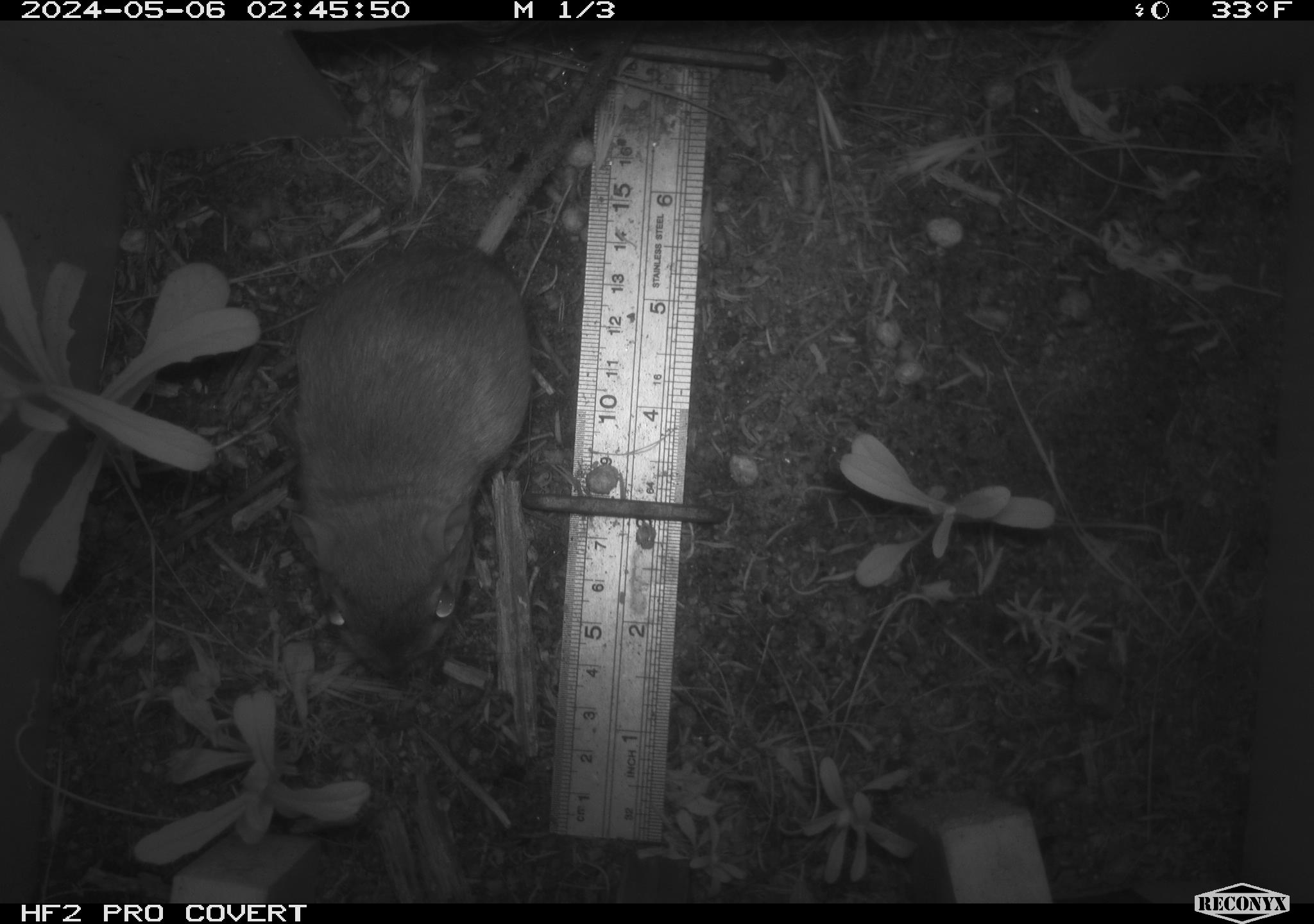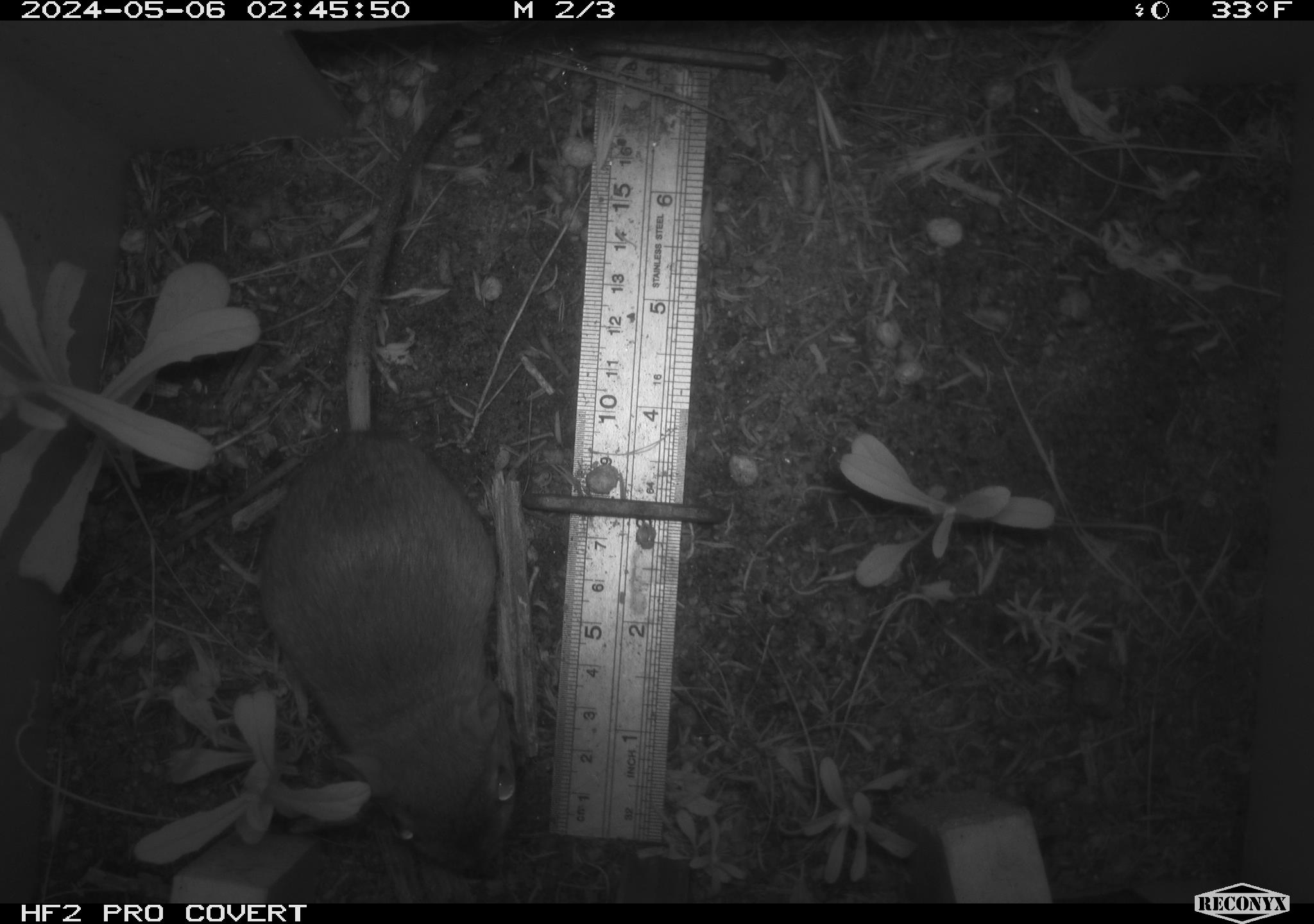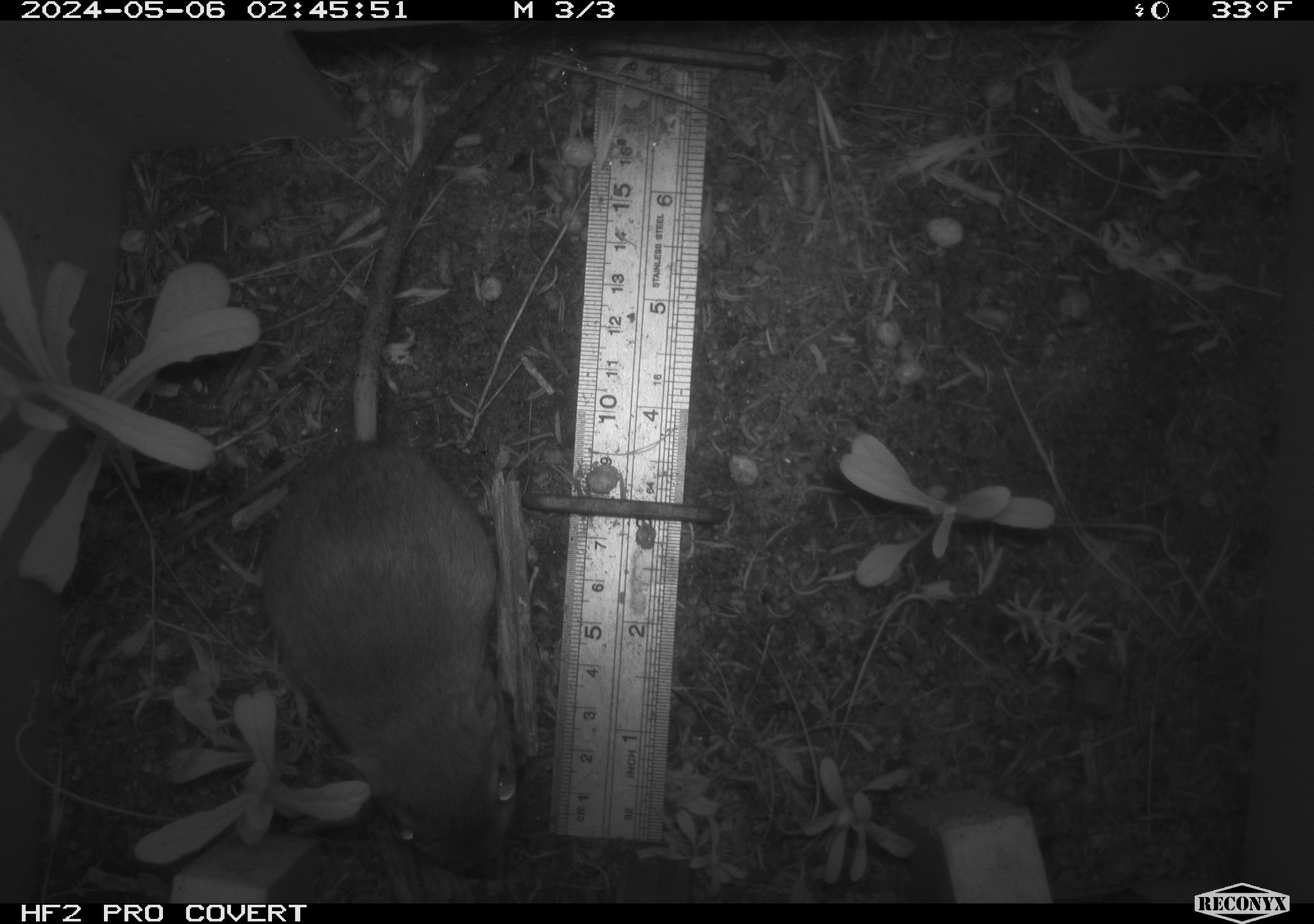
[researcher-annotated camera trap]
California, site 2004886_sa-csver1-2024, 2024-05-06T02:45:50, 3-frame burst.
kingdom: Animalia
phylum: Chordata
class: Mammalia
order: Rodentia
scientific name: Rodentia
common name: rodent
Rodent (Rodentia).